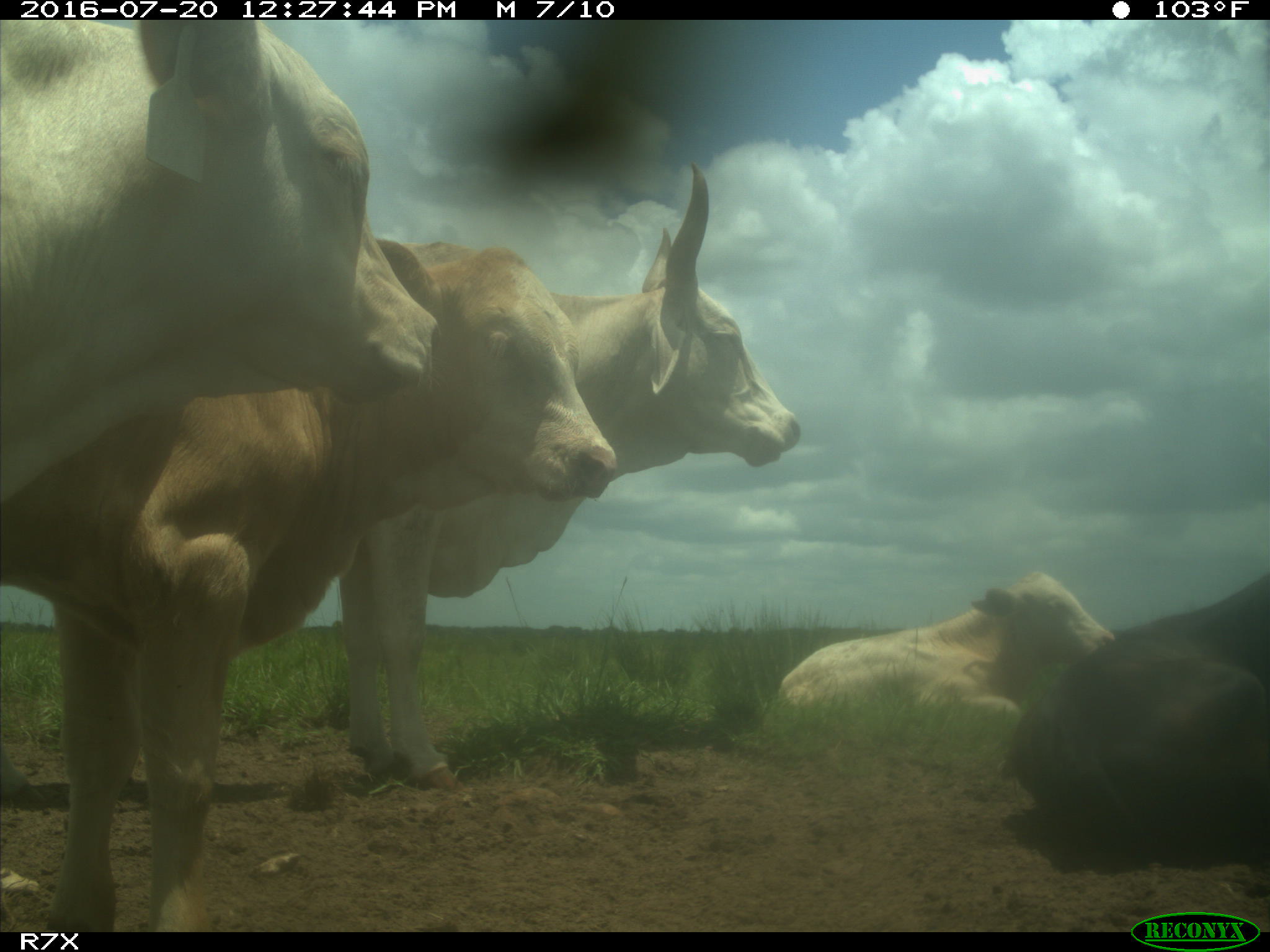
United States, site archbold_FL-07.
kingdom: Animalia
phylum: Chordata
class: Mammalia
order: Artiodactyla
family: Bovidae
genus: Bos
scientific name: Bos taurus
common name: domestic cow